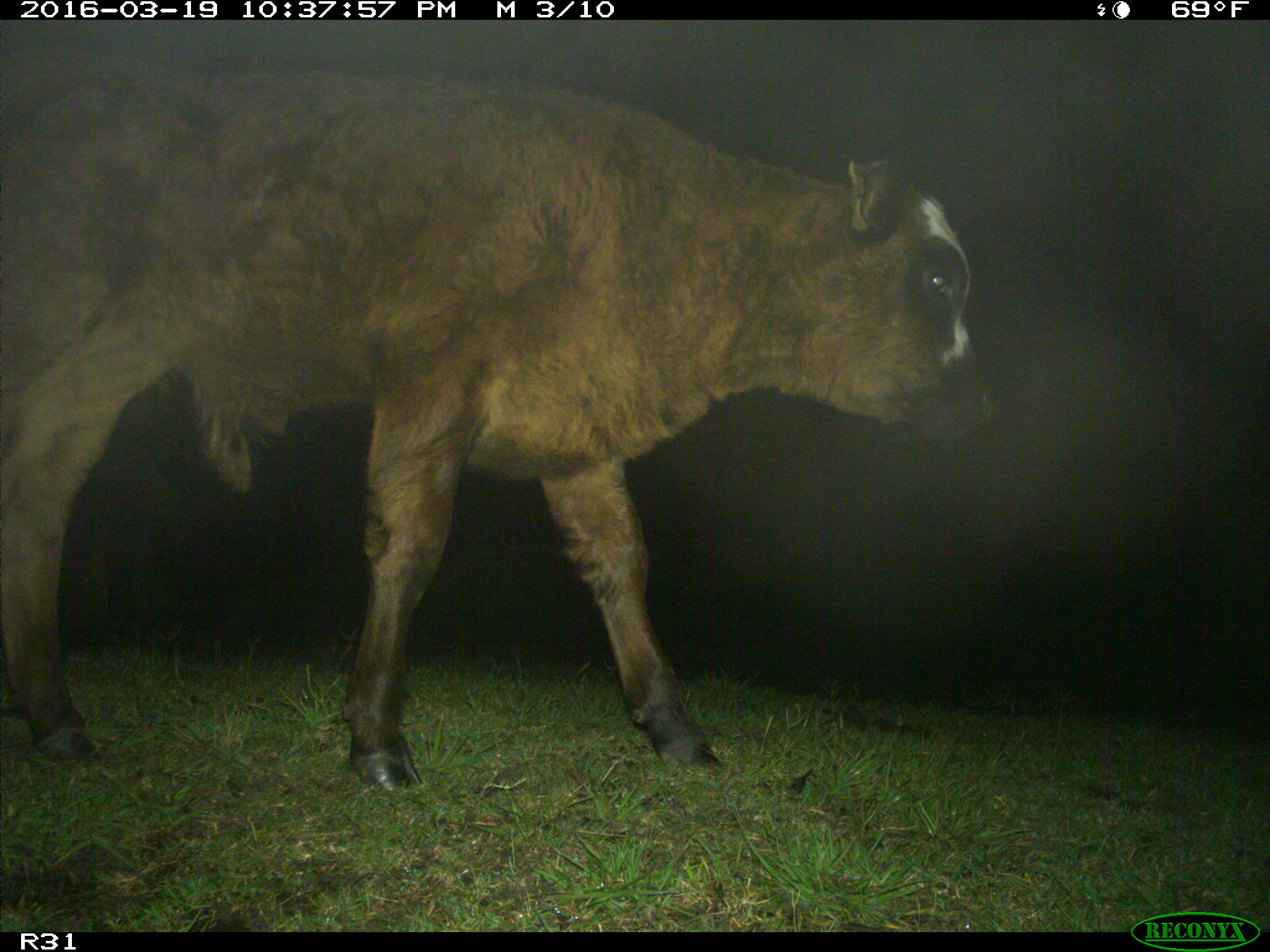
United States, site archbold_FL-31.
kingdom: Animalia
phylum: Chordata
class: Mammalia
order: Artiodactyla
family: Bovidae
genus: Bos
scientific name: Bos taurus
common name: domestic cow